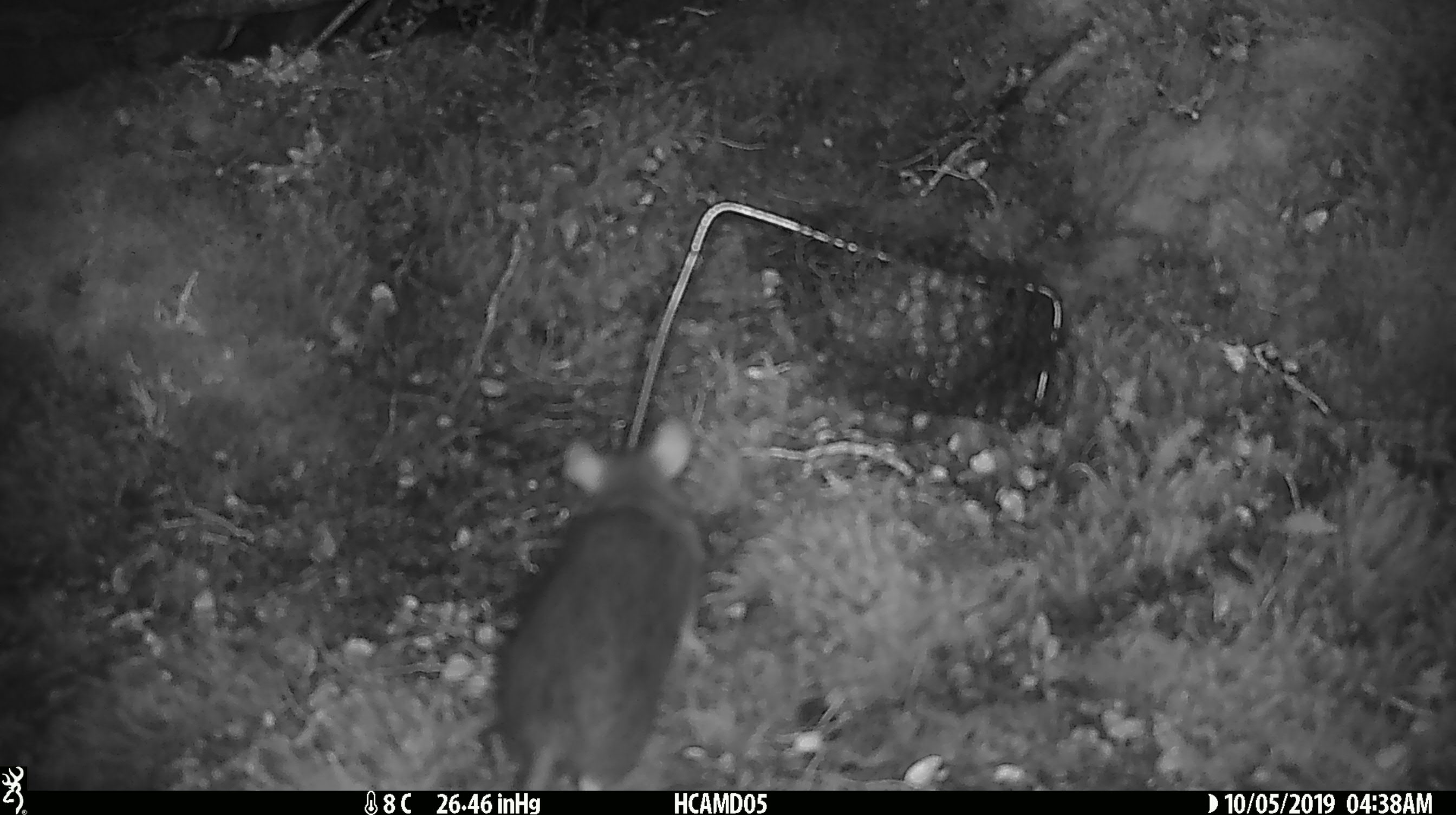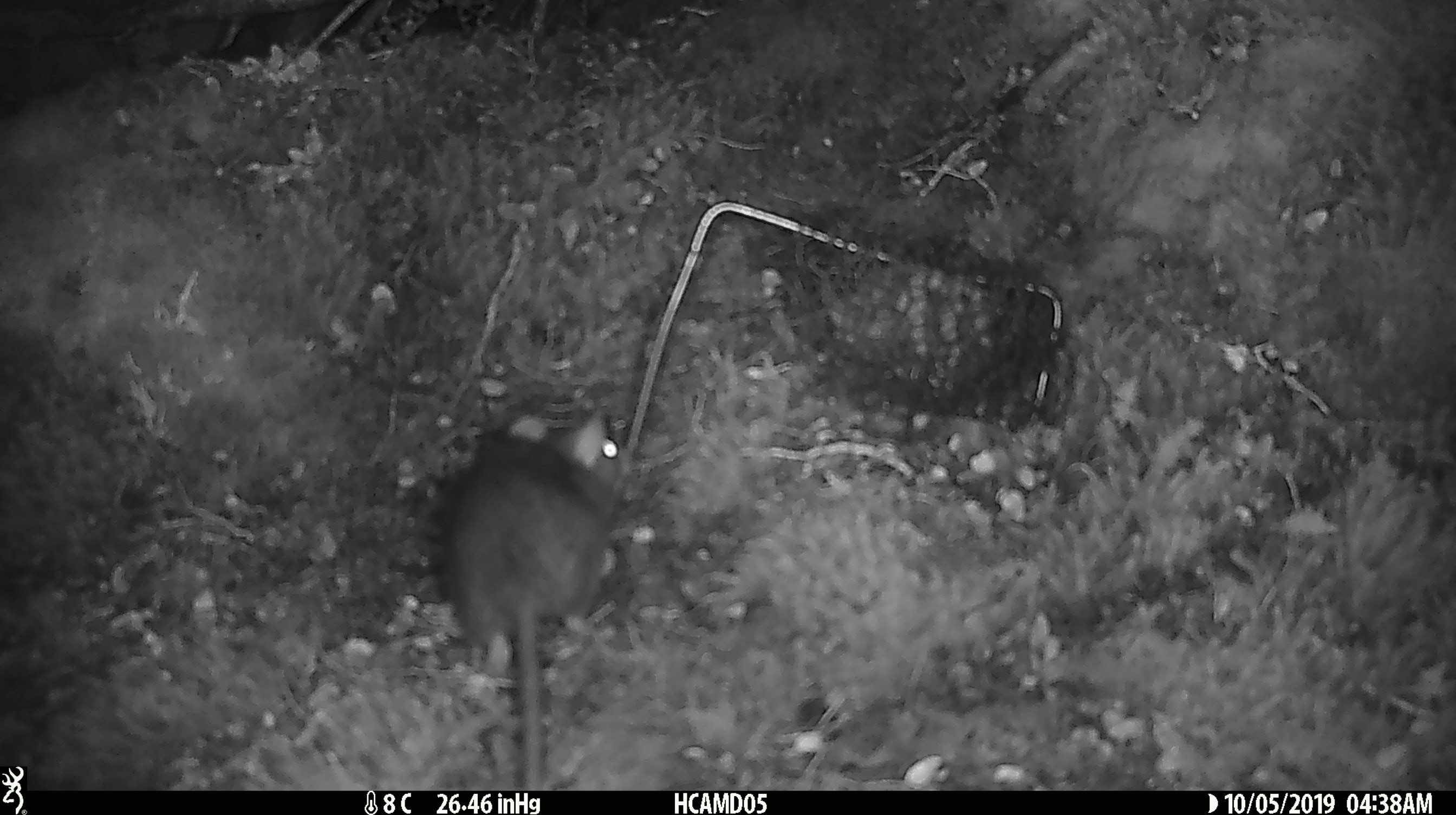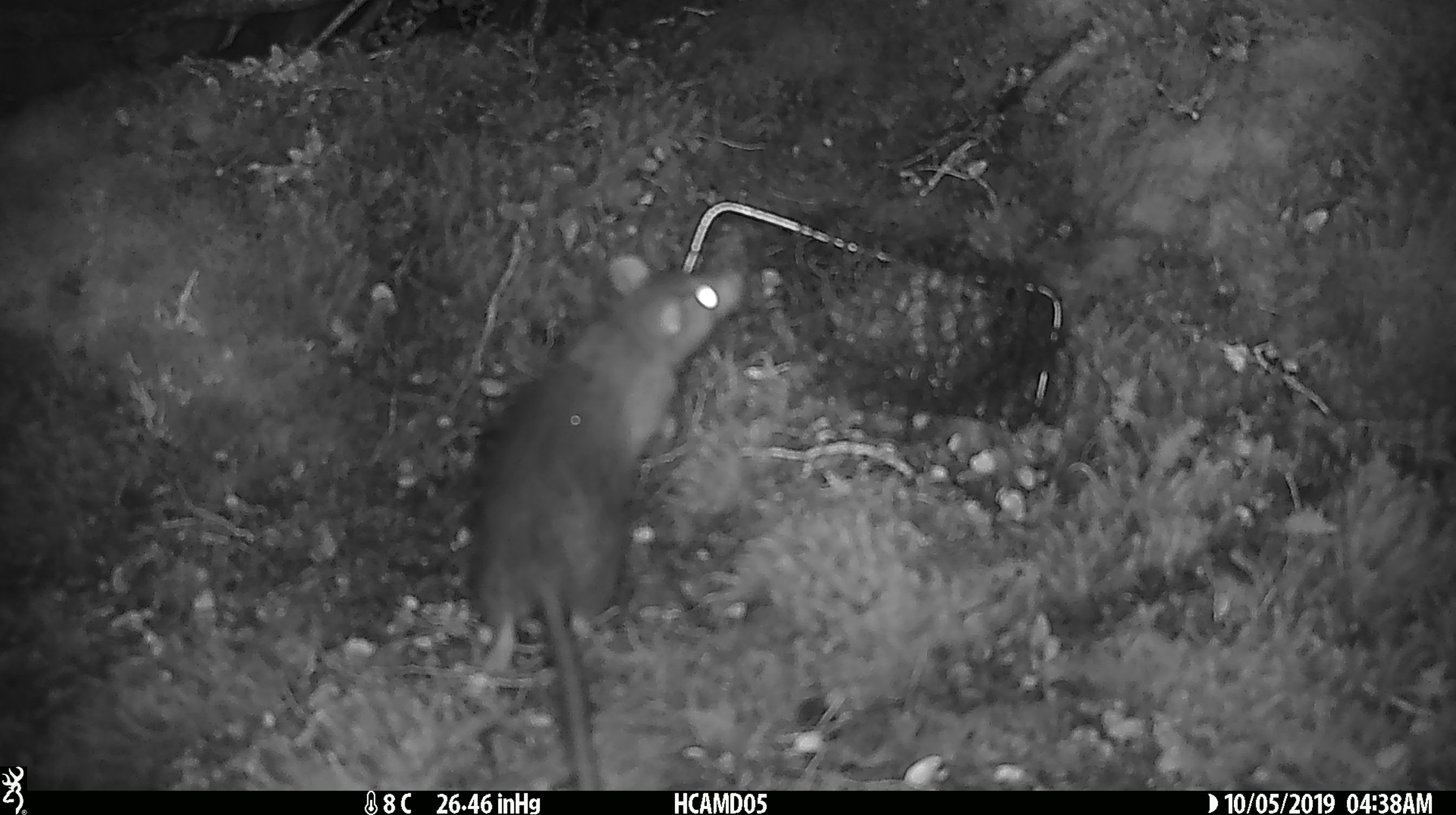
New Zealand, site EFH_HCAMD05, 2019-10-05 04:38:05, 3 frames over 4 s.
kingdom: Animalia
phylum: Chordata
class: Mammalia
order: Rodentia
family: Muridae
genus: Rattus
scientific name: Rattus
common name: rat